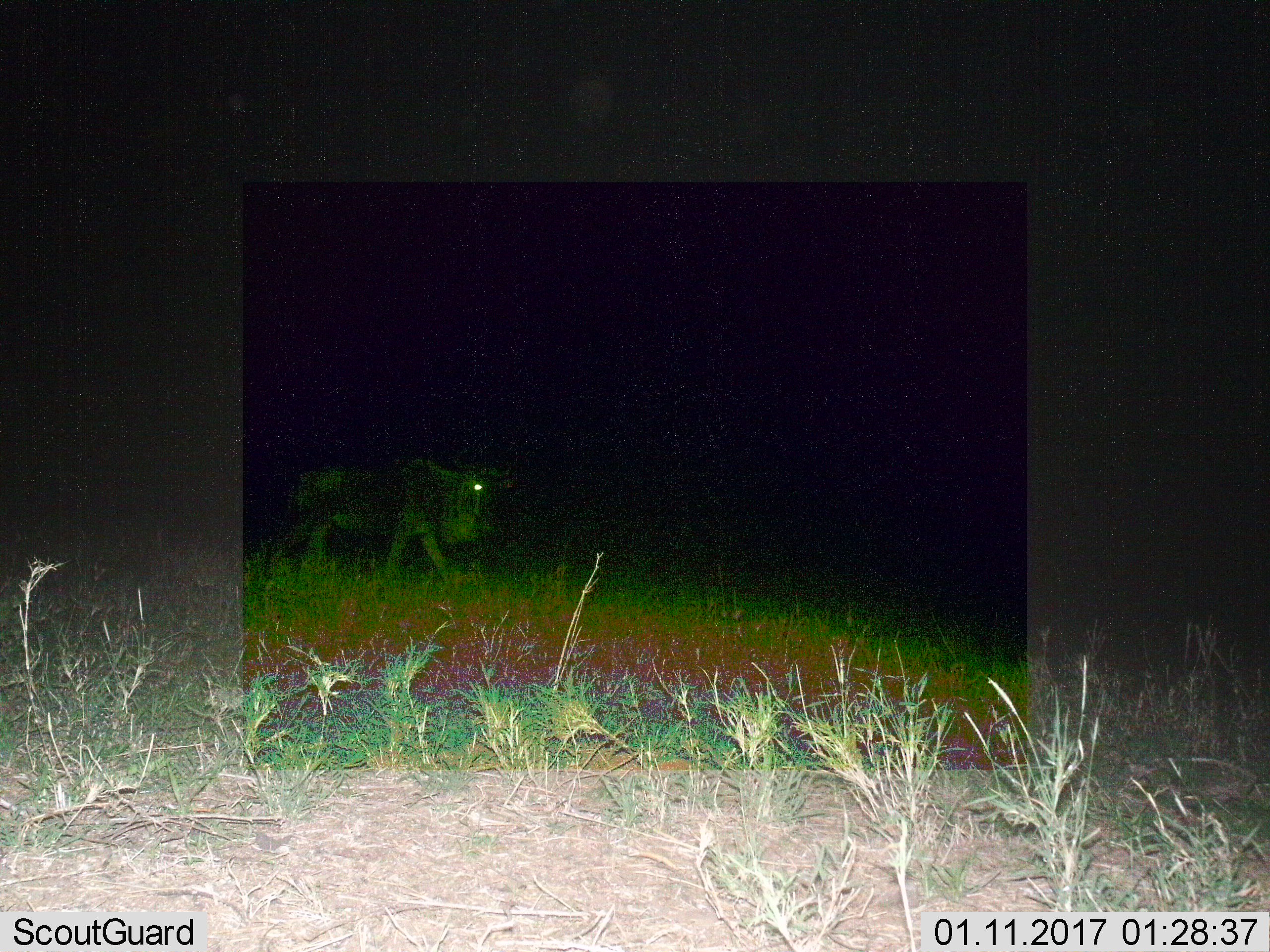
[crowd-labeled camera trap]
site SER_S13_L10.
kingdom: Animalia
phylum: Chordata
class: Mammalia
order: Artiodactyla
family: Bovidae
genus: Connochaetes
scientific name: Connochaetes taurinus taurinus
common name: blue wildebeest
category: wildebeestblue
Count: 1.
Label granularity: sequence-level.